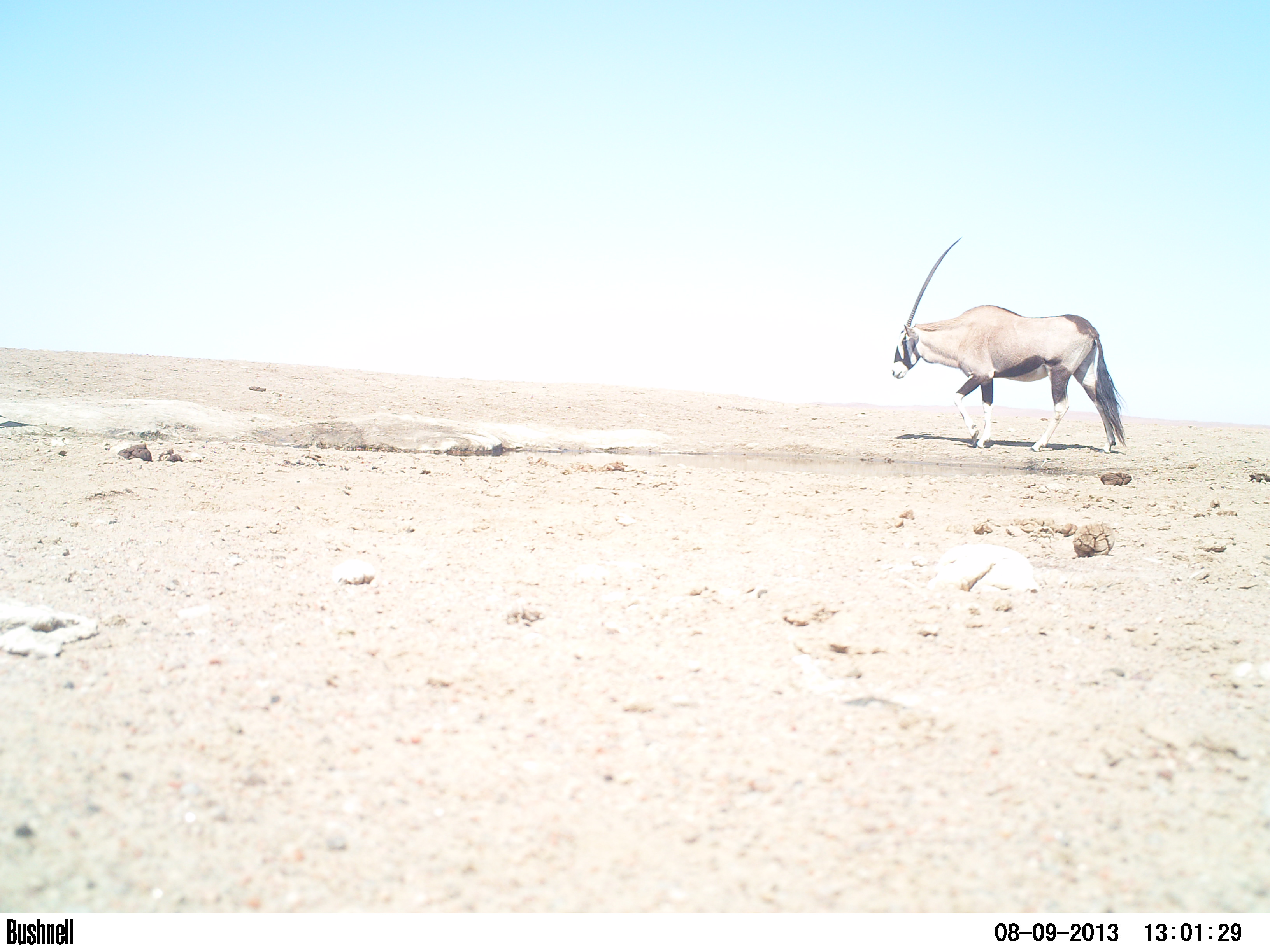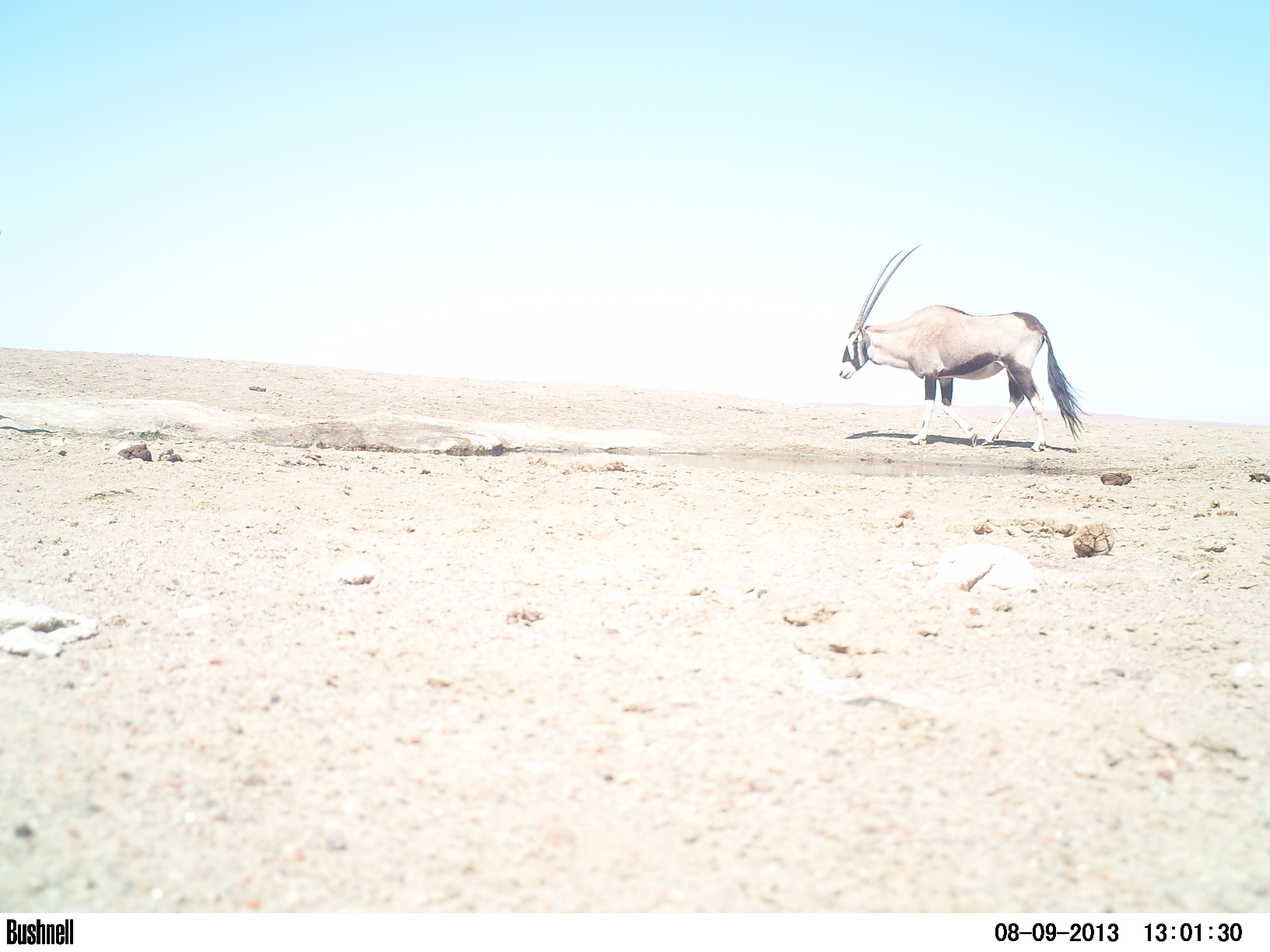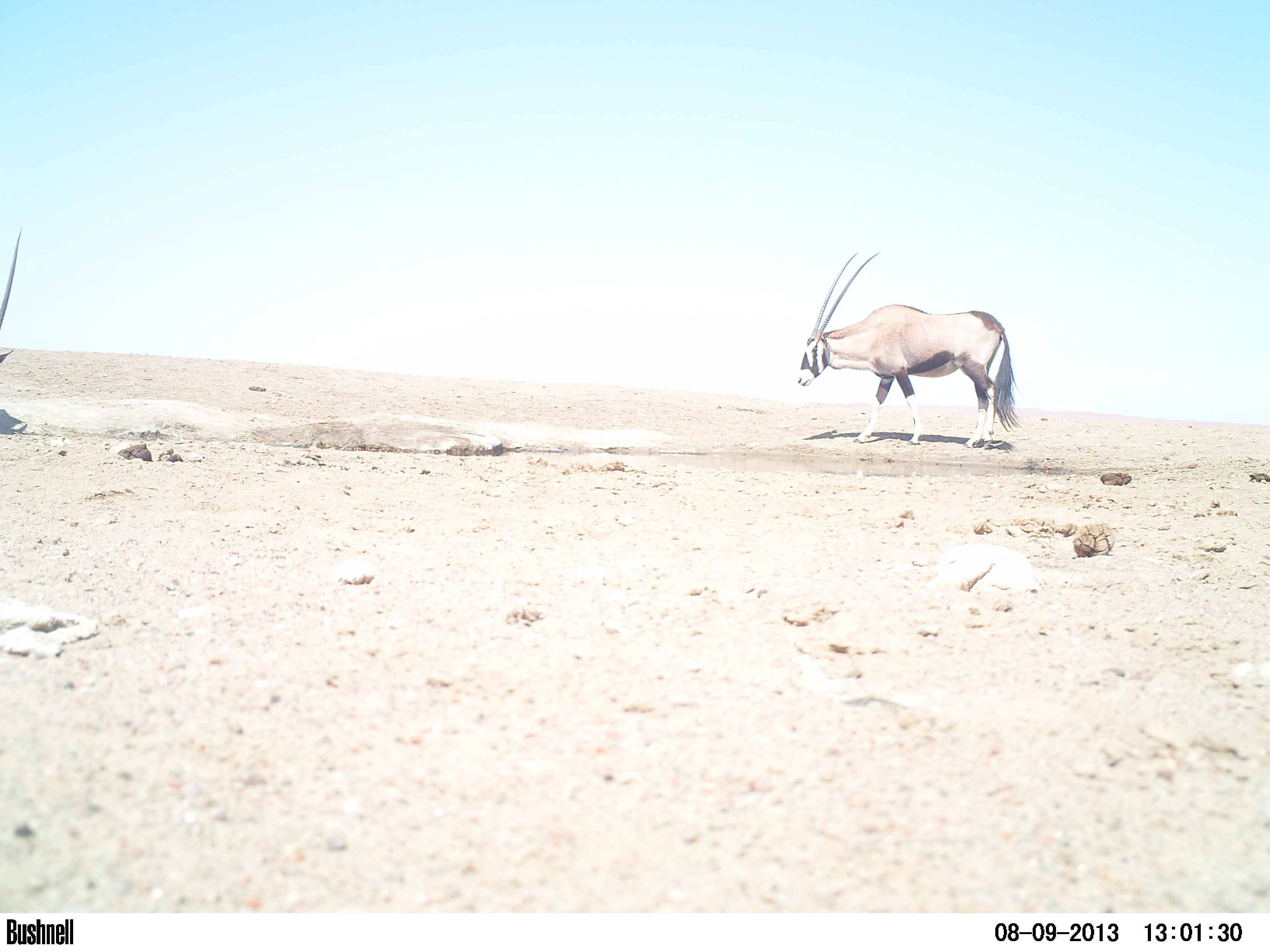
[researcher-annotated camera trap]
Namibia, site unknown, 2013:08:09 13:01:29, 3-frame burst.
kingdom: Animalia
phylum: Chordata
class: Mammalia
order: Artiodactyla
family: Bovidae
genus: Oryx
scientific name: Oryx gazella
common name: gemsbok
Oryx gazella (gemsbok).